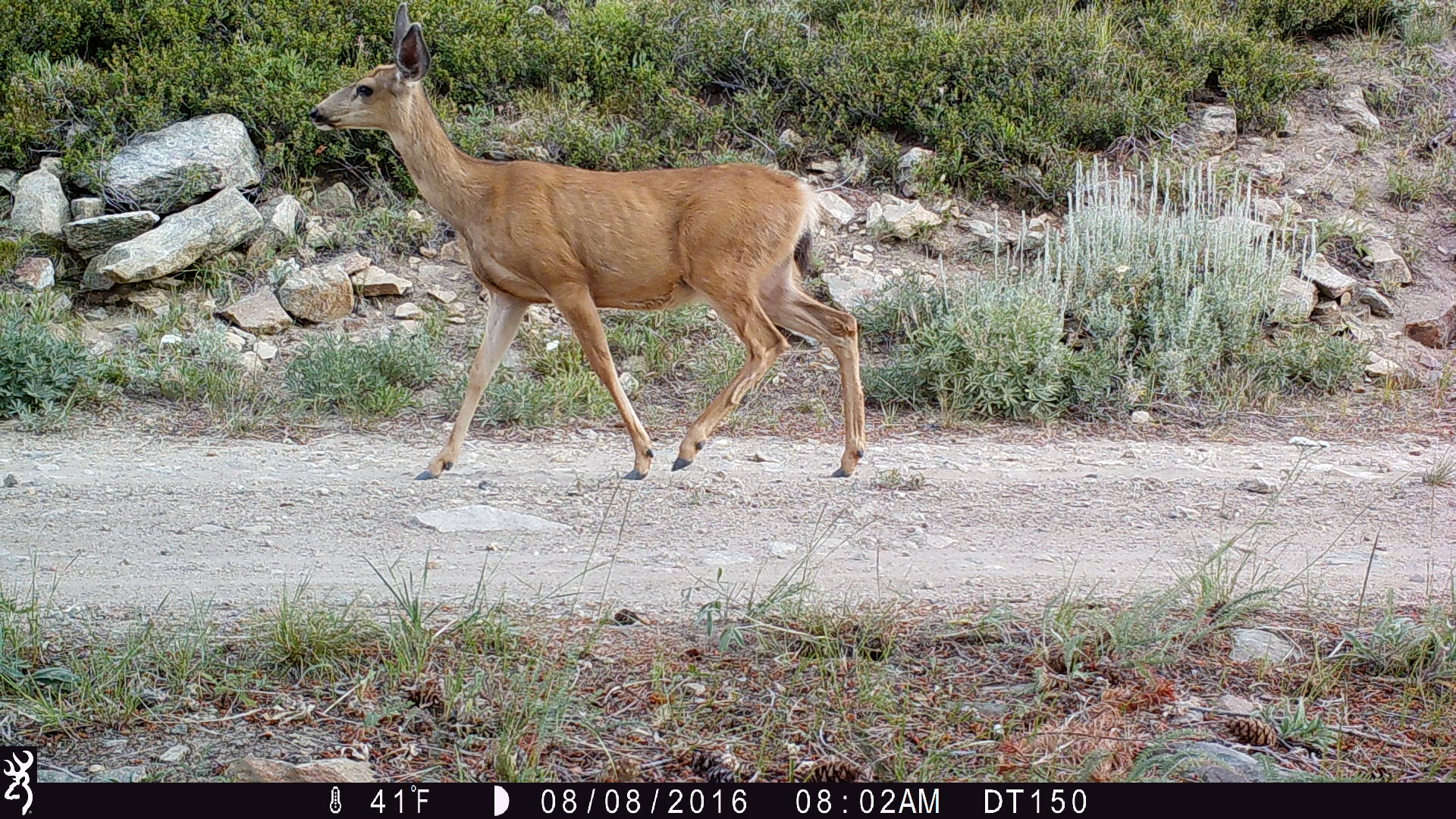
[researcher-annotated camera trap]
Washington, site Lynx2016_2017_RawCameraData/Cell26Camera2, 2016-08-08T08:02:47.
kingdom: Animalia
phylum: Chordata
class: Mammalia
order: Artiodactyla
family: Cervidae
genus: Odocoileus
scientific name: Odocoileus hemionus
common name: mule deer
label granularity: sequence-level